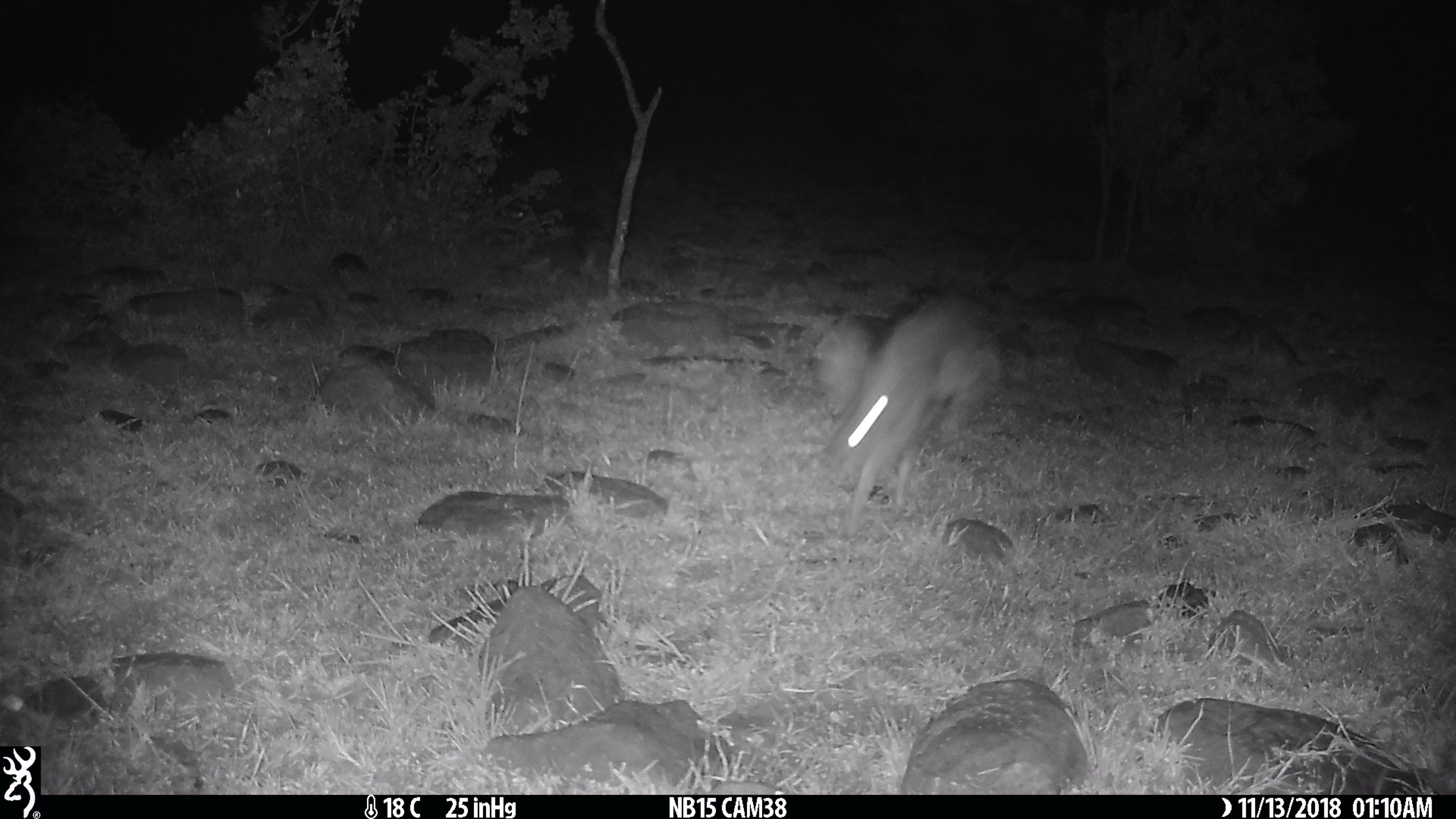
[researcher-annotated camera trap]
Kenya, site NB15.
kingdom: Animalia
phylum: Chordata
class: Mammalia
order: Lagomorpha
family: Leporidae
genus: Lepus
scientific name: Lepus capensis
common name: cape hare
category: hare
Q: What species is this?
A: Hare (cape hare) (Lepus capensis).